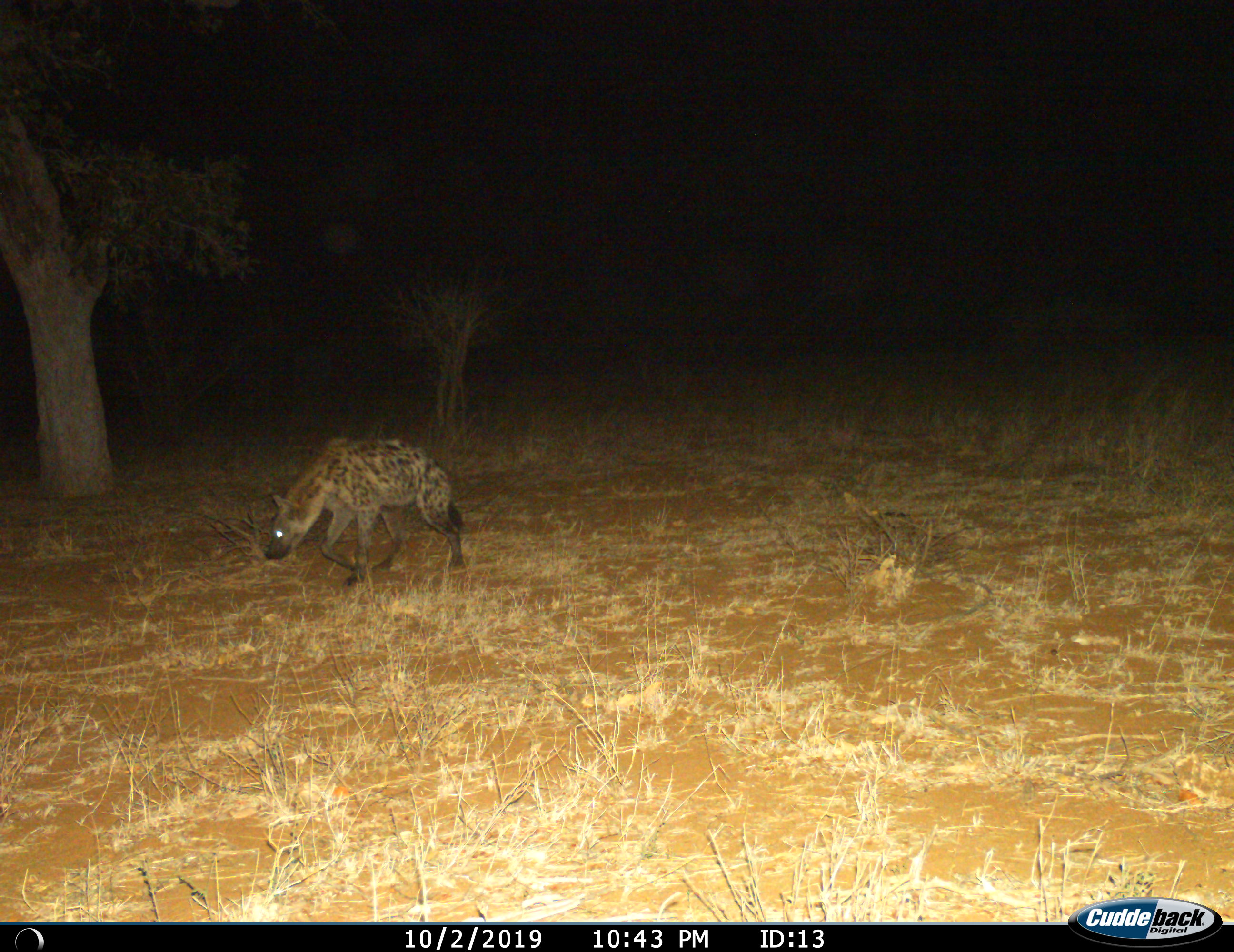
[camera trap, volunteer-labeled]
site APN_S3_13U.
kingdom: Animalia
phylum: Chordata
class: Mammalia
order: Carnivora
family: Hyaenidae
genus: Crocuta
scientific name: Crocuta crocuta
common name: spotted hyena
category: hyenaspotted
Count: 1.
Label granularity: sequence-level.